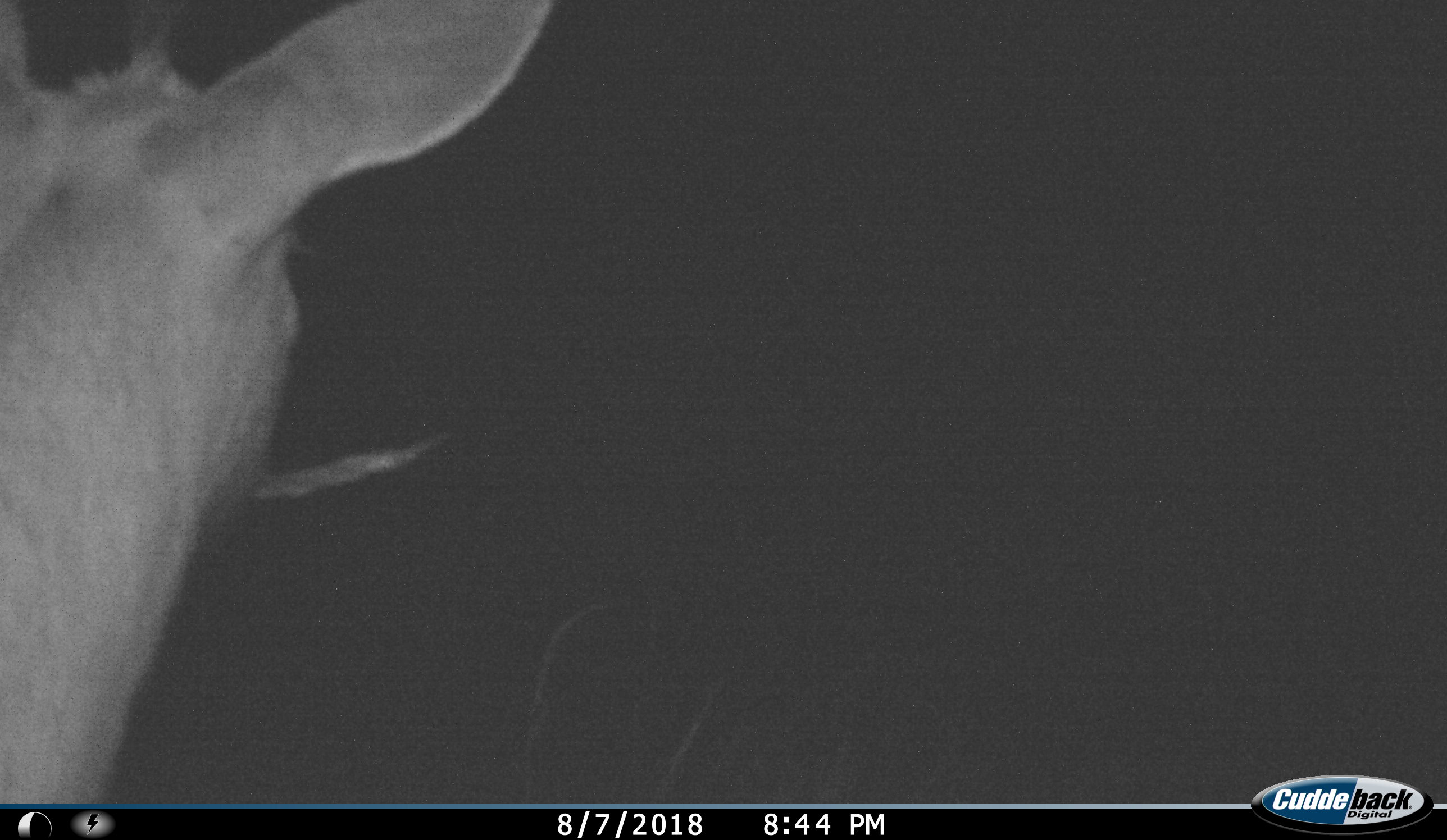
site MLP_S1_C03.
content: unidentified animal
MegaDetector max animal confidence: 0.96